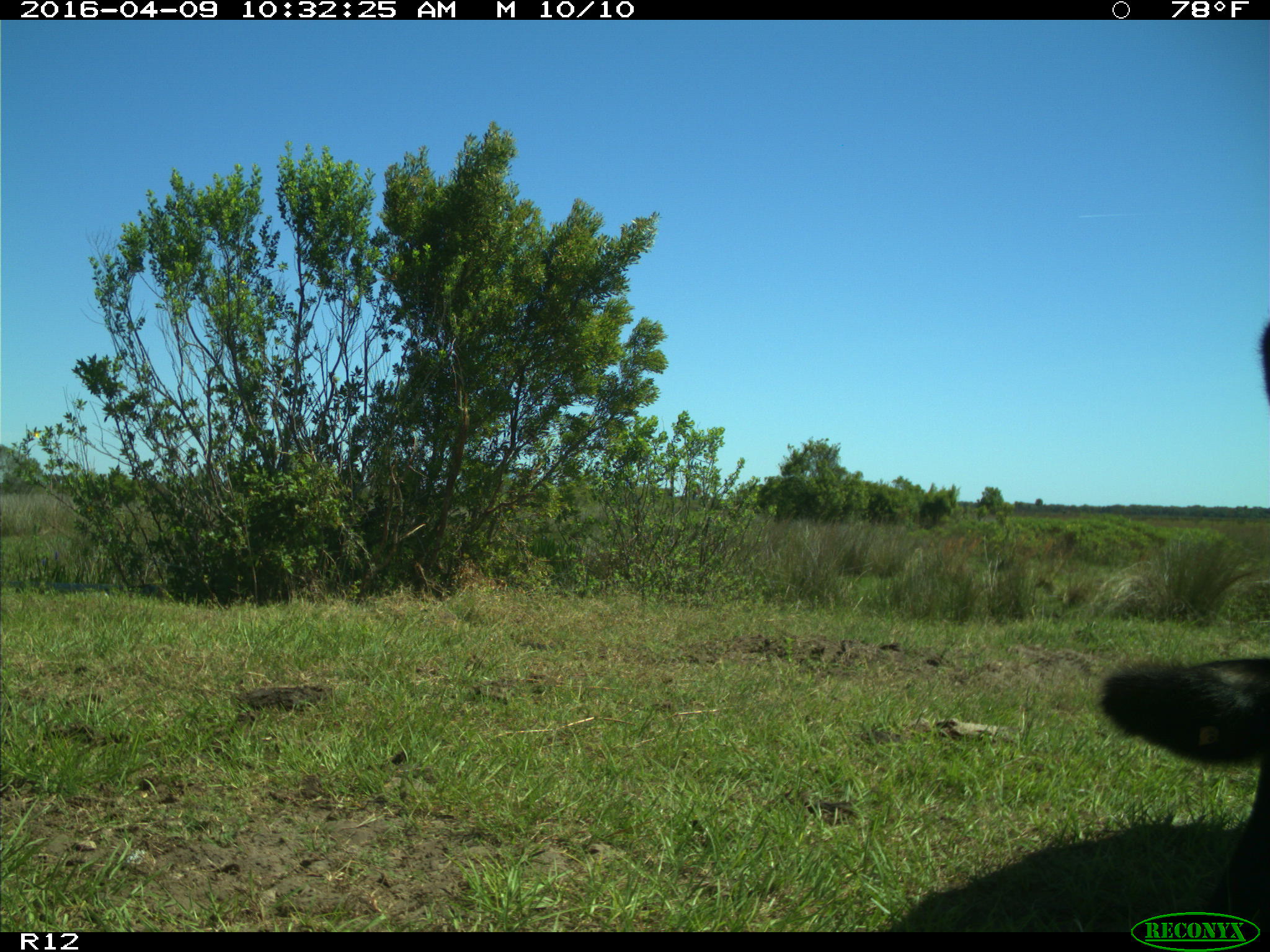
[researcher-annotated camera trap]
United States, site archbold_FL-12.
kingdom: Animalia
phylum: Chordata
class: Mammalia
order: Artiodactyla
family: Bovidae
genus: Bos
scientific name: Bos taurus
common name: domestic cow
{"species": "Bos taurus (domestic cow)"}